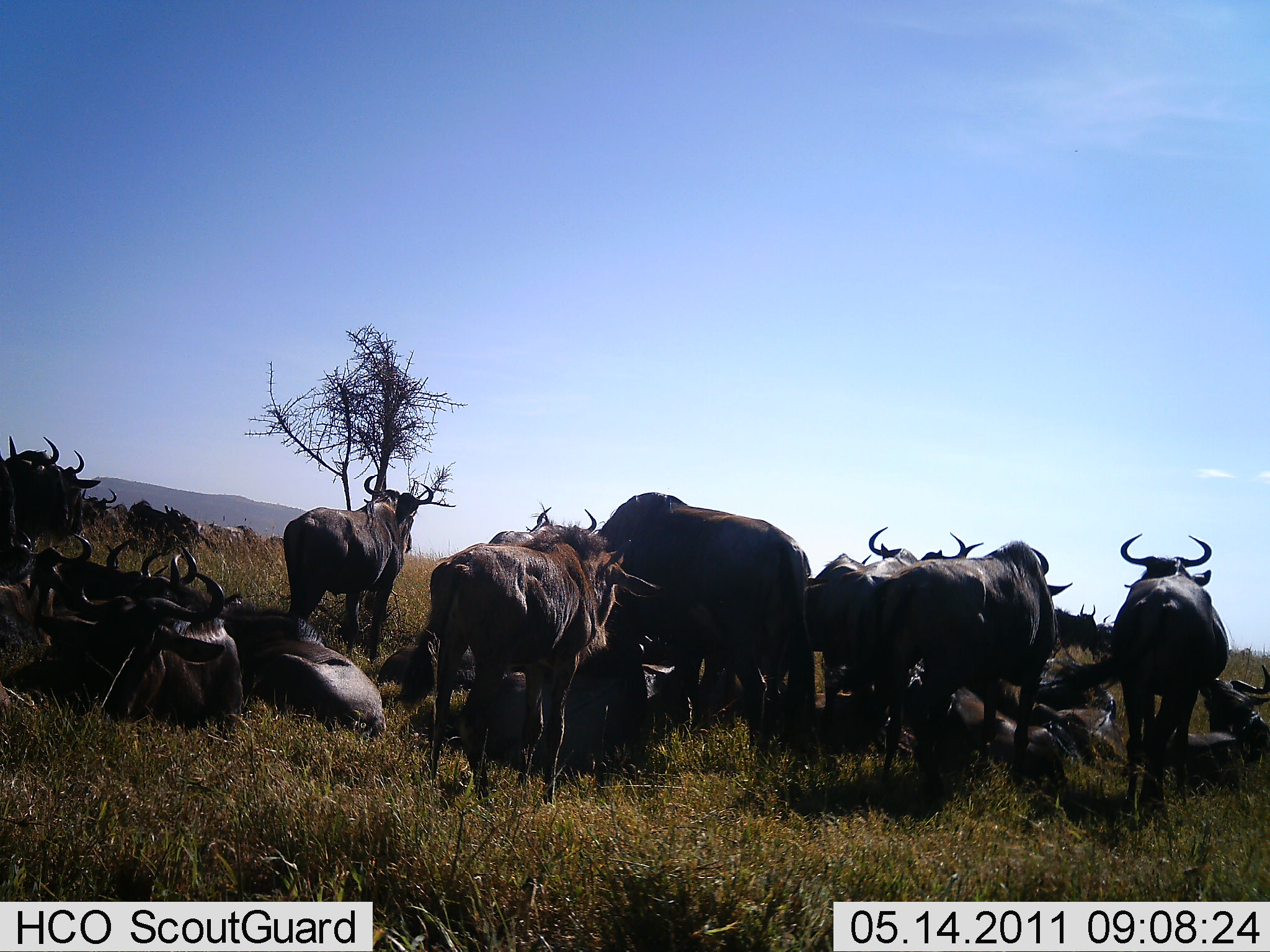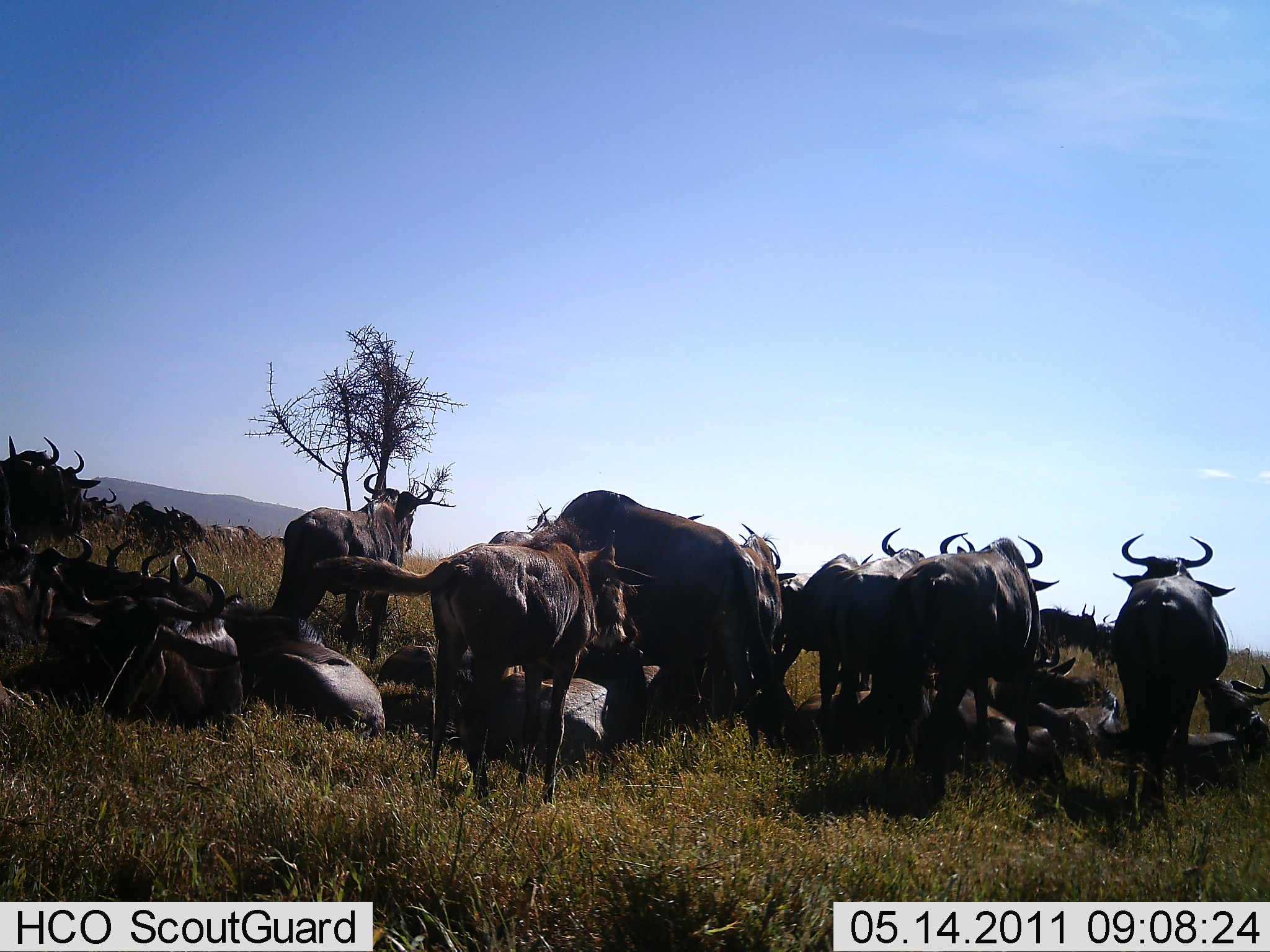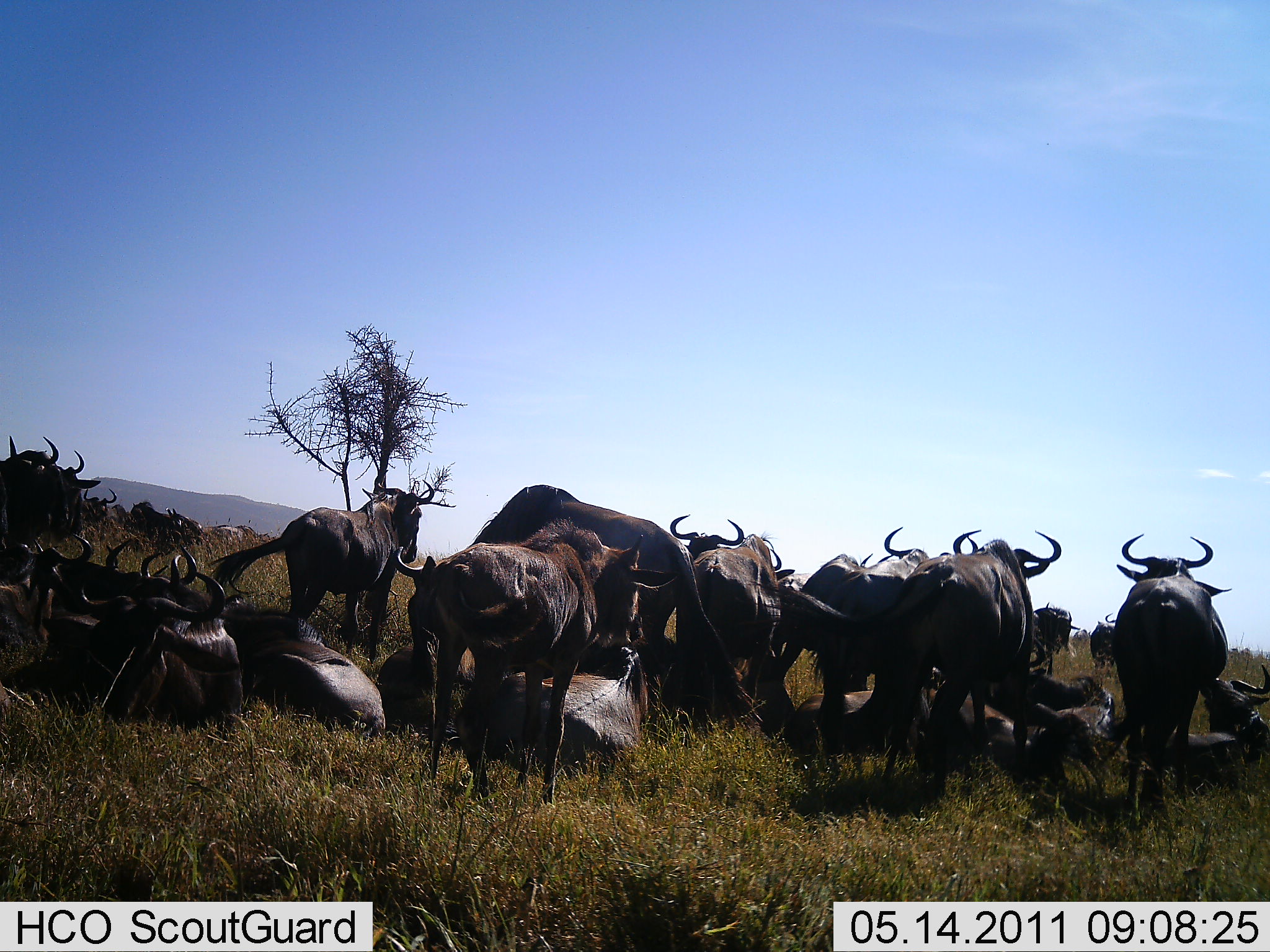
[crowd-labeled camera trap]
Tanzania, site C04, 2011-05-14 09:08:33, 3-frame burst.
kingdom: Animalia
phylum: Chordata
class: Mammalia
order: Artiodactyla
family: Bovidae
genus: Connochaetes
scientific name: Connochaetes taurinus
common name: blue wildebeest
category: wildebeest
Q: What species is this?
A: Wildebeest (blue wildebeest) (Connochaetes taurinus).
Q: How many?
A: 11-50.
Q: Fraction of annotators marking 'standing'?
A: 69%.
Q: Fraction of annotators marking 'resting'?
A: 85%.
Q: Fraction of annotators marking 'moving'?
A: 23%.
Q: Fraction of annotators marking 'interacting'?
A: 15%.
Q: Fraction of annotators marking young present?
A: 8%.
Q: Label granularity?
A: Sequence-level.